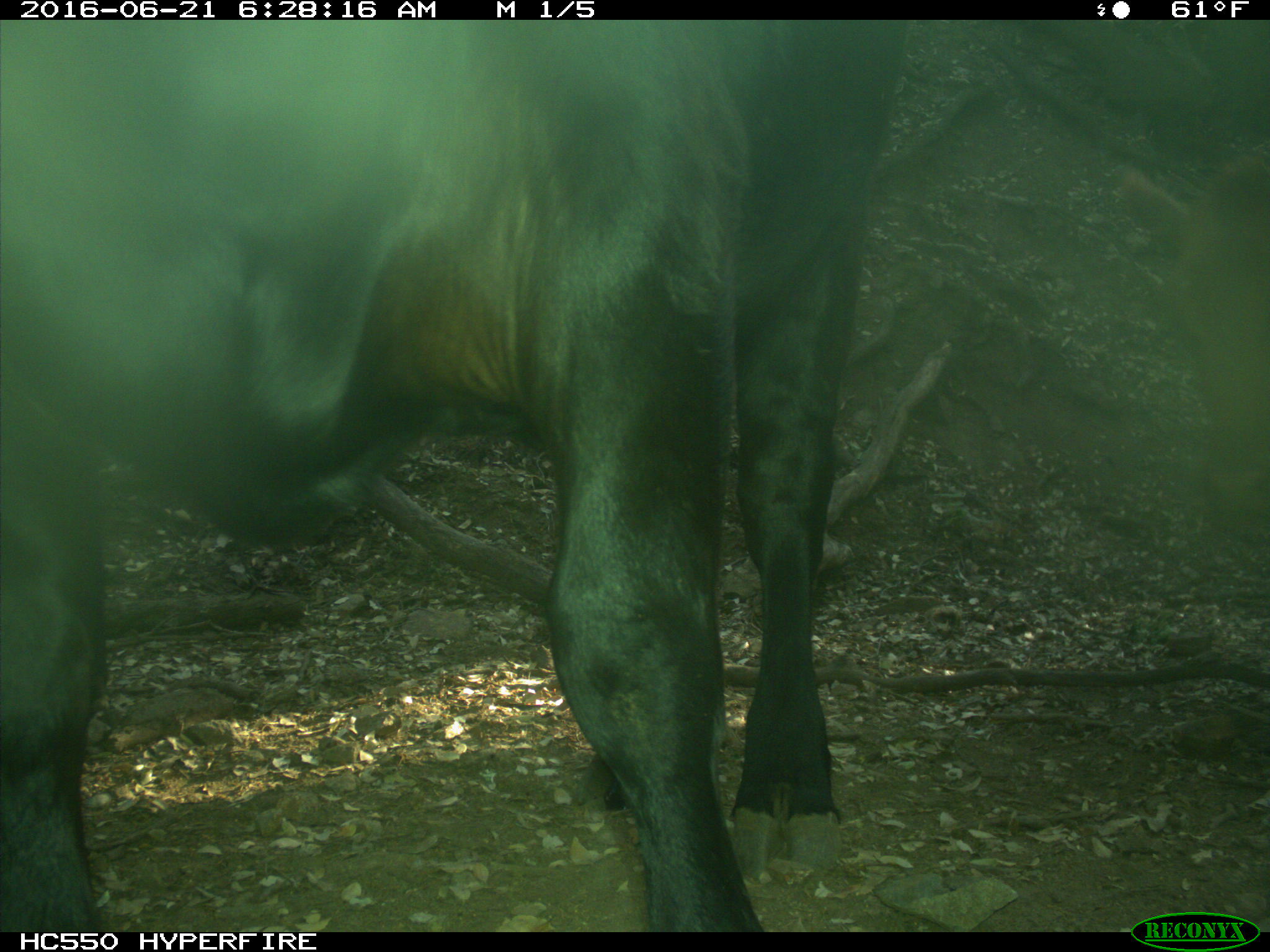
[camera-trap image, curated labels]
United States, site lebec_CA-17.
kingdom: Animalia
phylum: Chordata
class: Mammalia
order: Artiodactyla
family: Bovidae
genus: Bos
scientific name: Bos taurus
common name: domestic cow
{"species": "Bos taurus (domestic cow)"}